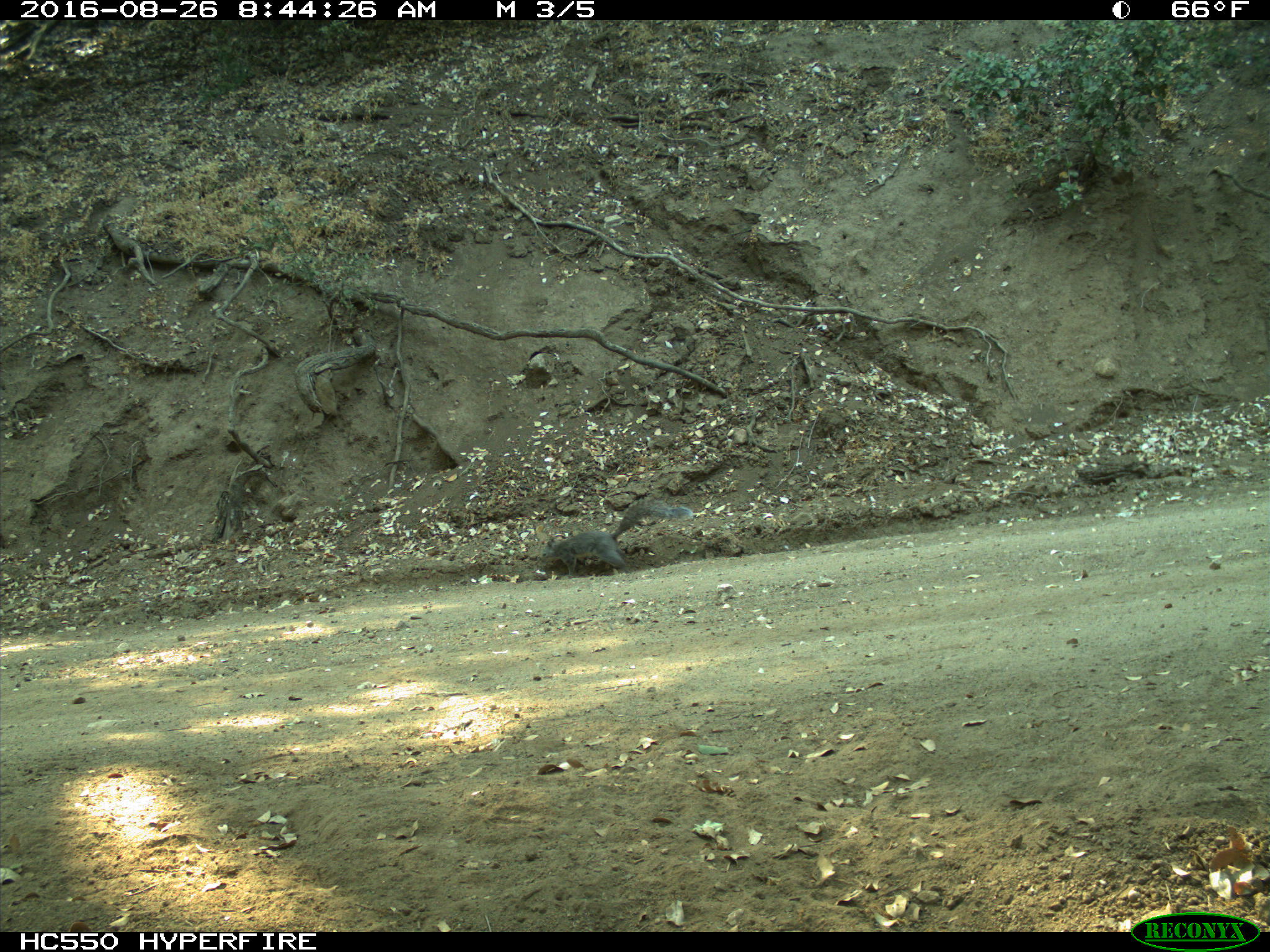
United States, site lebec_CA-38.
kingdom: Animalia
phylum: Chordata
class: Mammalia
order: Rodentia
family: Sciuridae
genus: Sciurus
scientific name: Sciurus carolinensis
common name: eastern gray squirrel